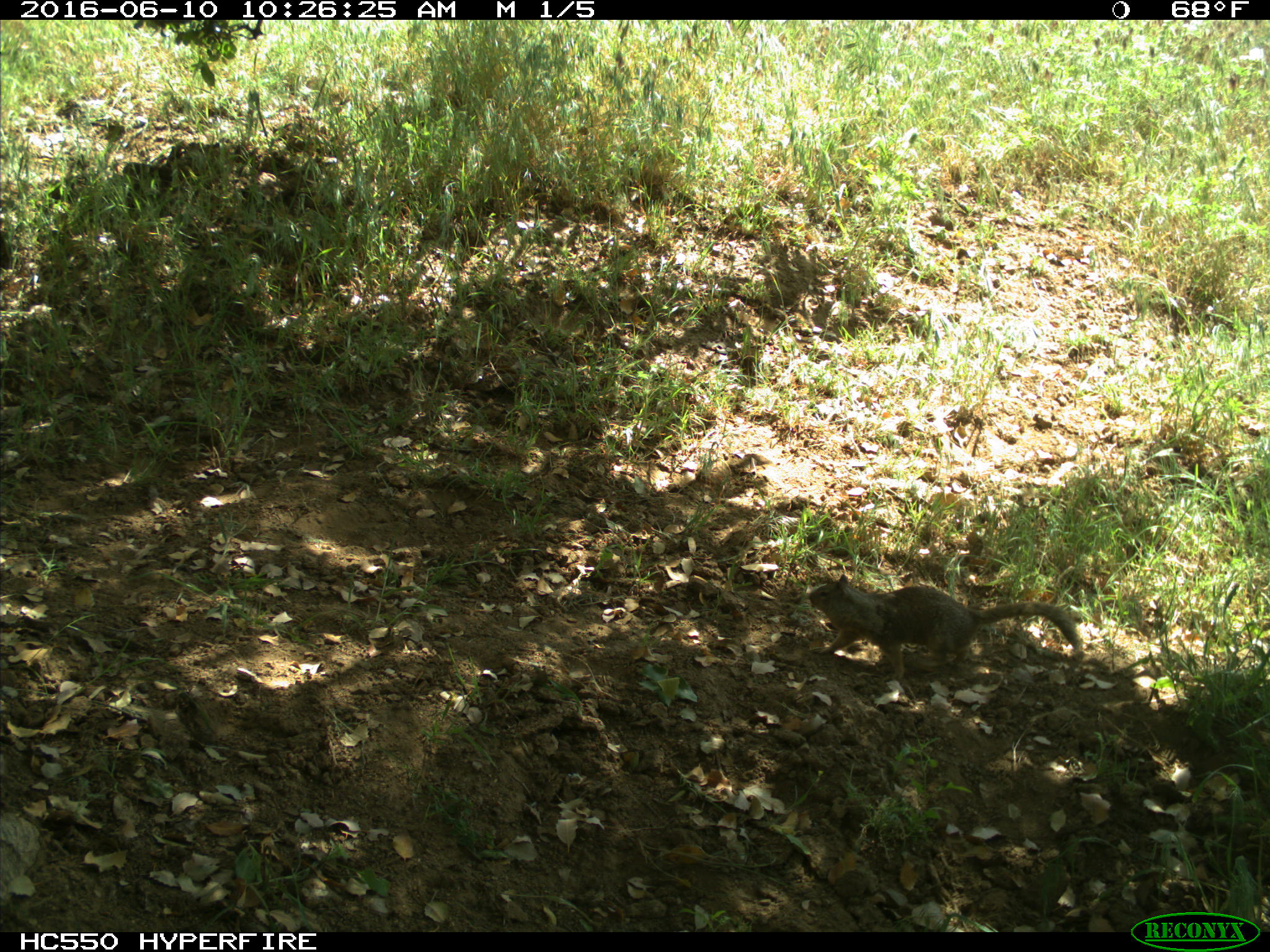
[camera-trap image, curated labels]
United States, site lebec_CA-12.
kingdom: Animalia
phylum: Chordata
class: Mammalia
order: Rodentia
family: Sciuridae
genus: Otospermophilus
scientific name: Otospermophilus beecheyi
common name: california ground squirrel